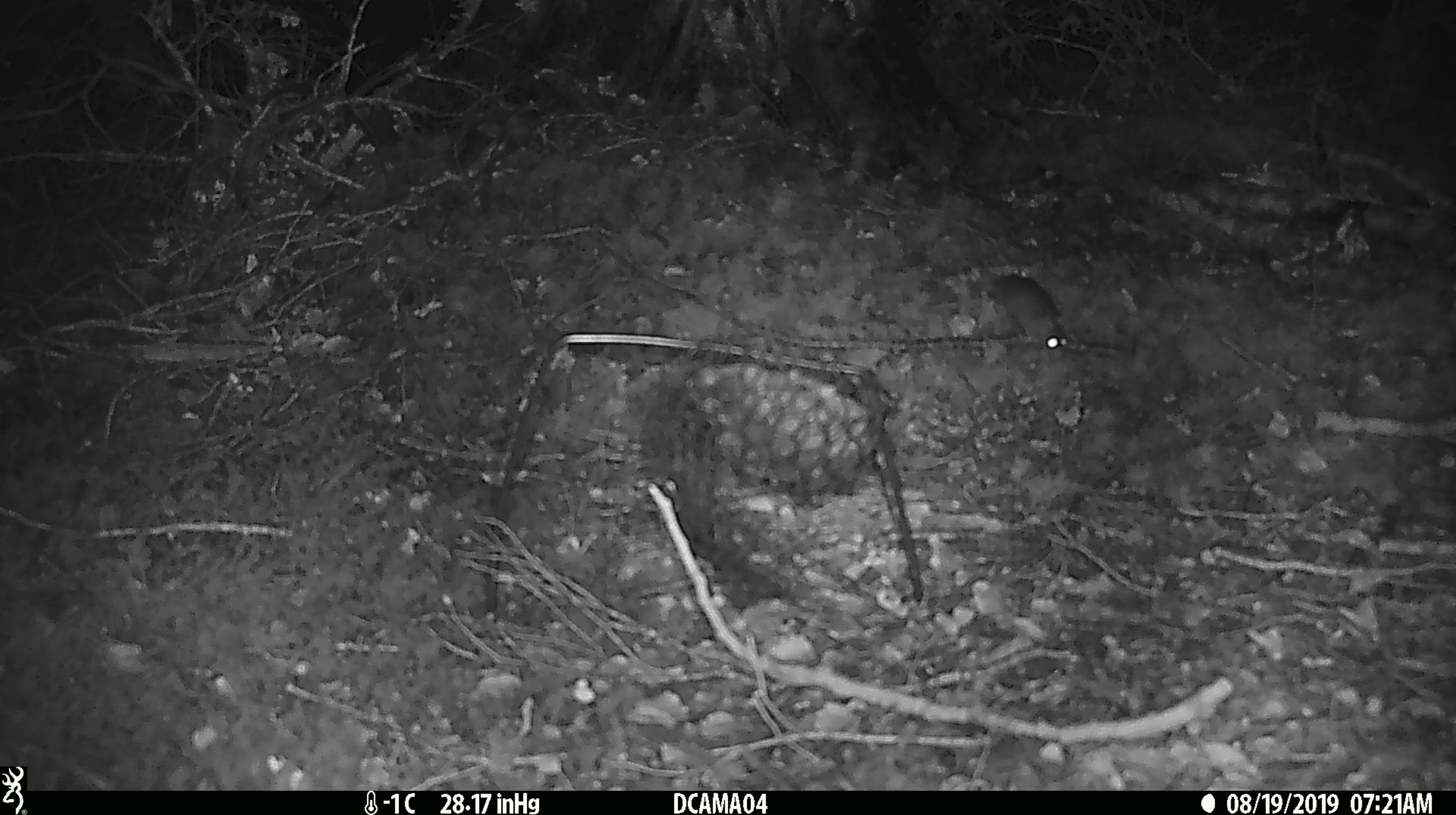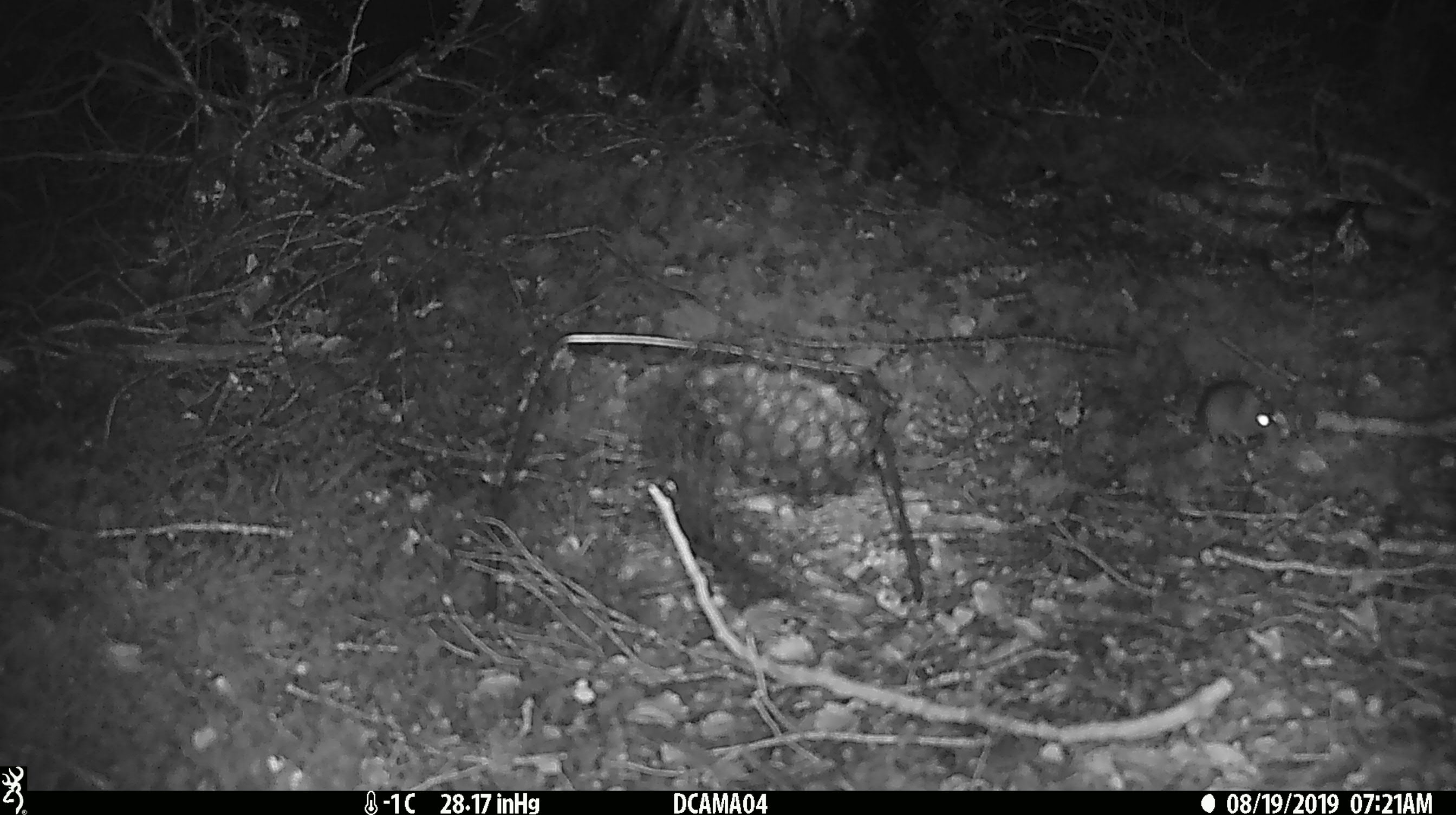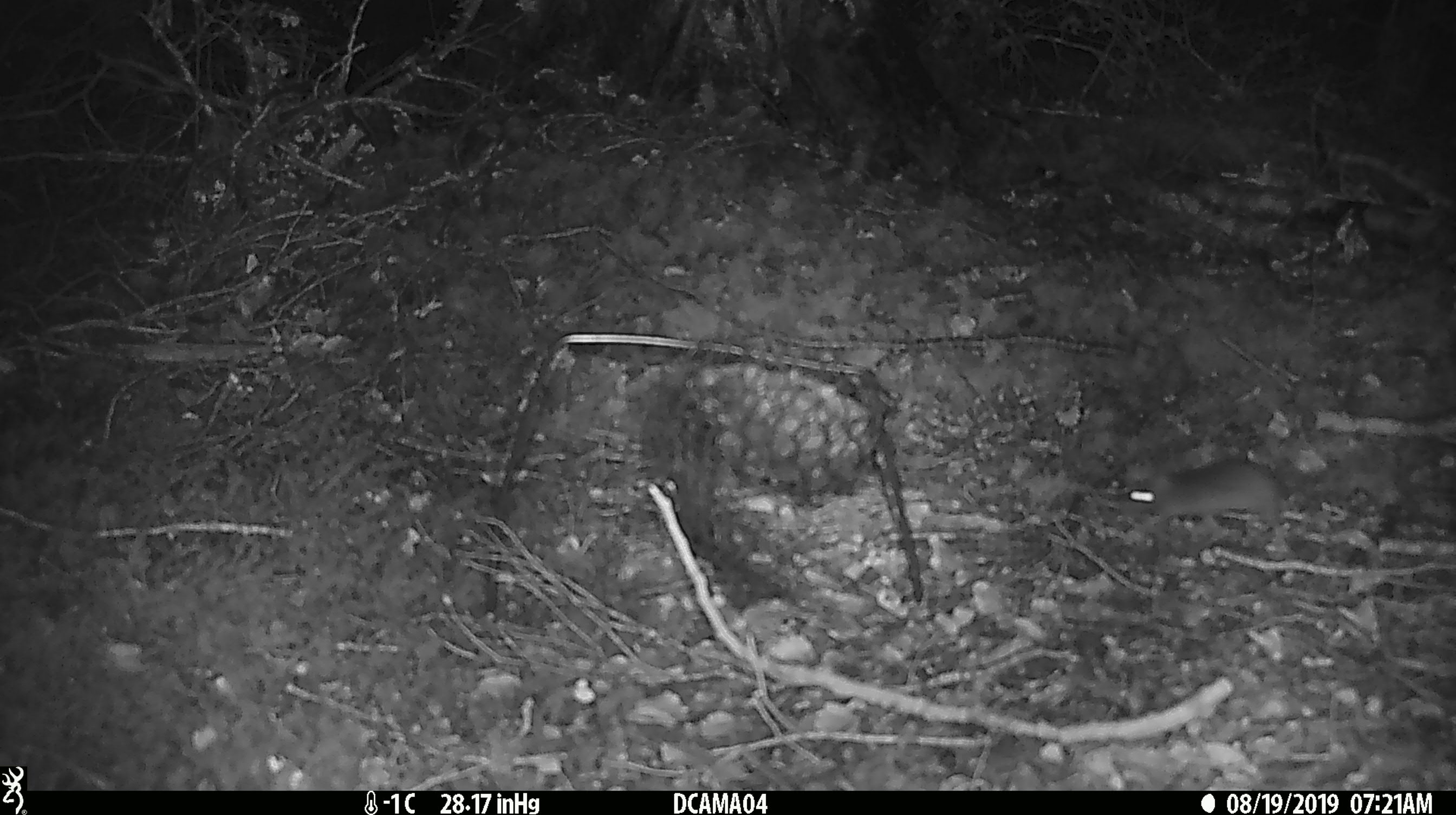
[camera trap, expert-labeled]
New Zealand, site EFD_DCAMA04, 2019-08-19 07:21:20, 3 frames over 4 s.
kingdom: Animalia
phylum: Chordata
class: Mammalia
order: Rodentia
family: Muridae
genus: Mus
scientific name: Mus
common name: mouse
Mouse (Mus).